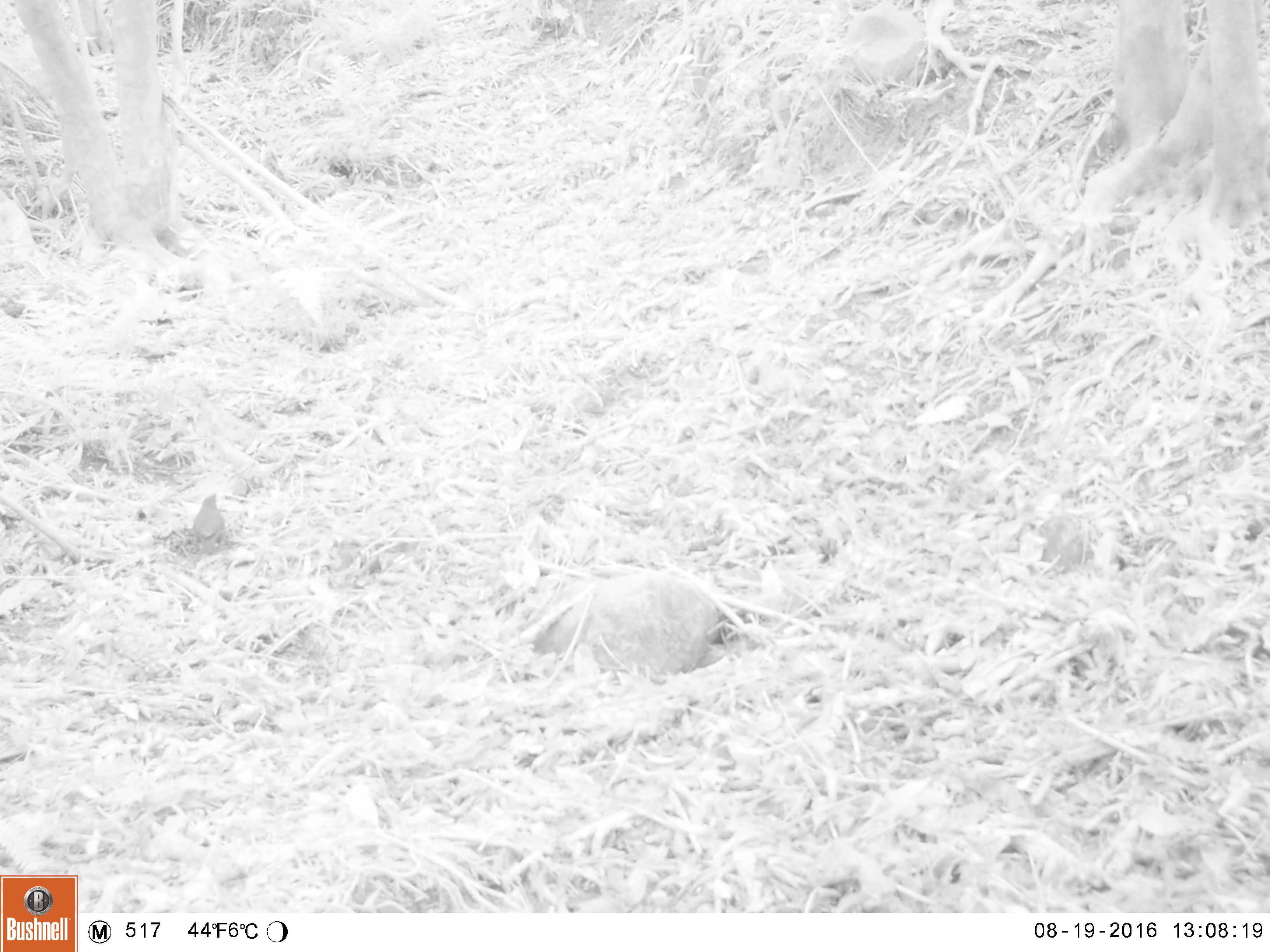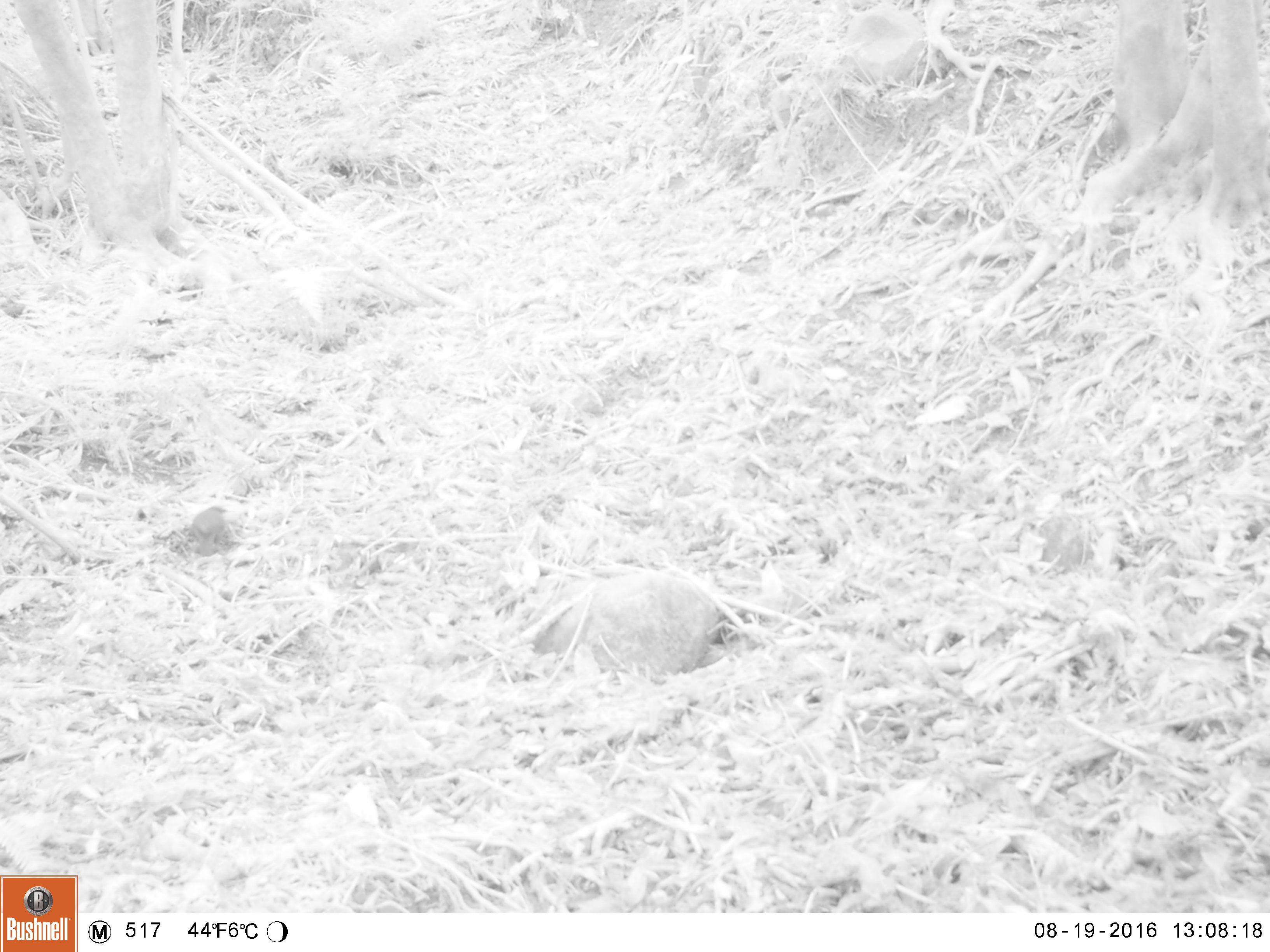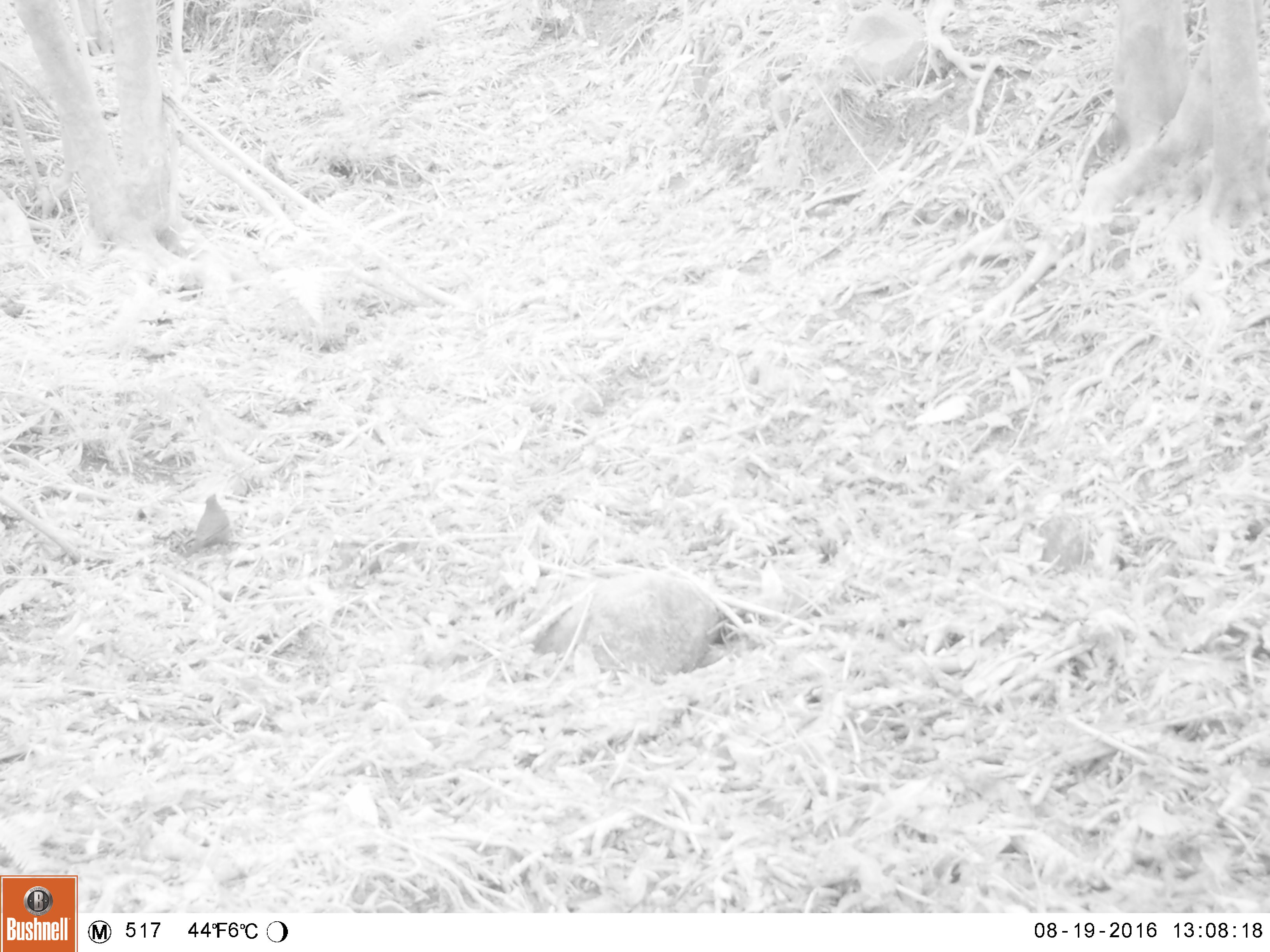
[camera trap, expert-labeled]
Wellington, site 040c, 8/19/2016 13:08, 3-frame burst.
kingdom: Animalia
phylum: Chordata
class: Aves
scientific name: Aves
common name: bird